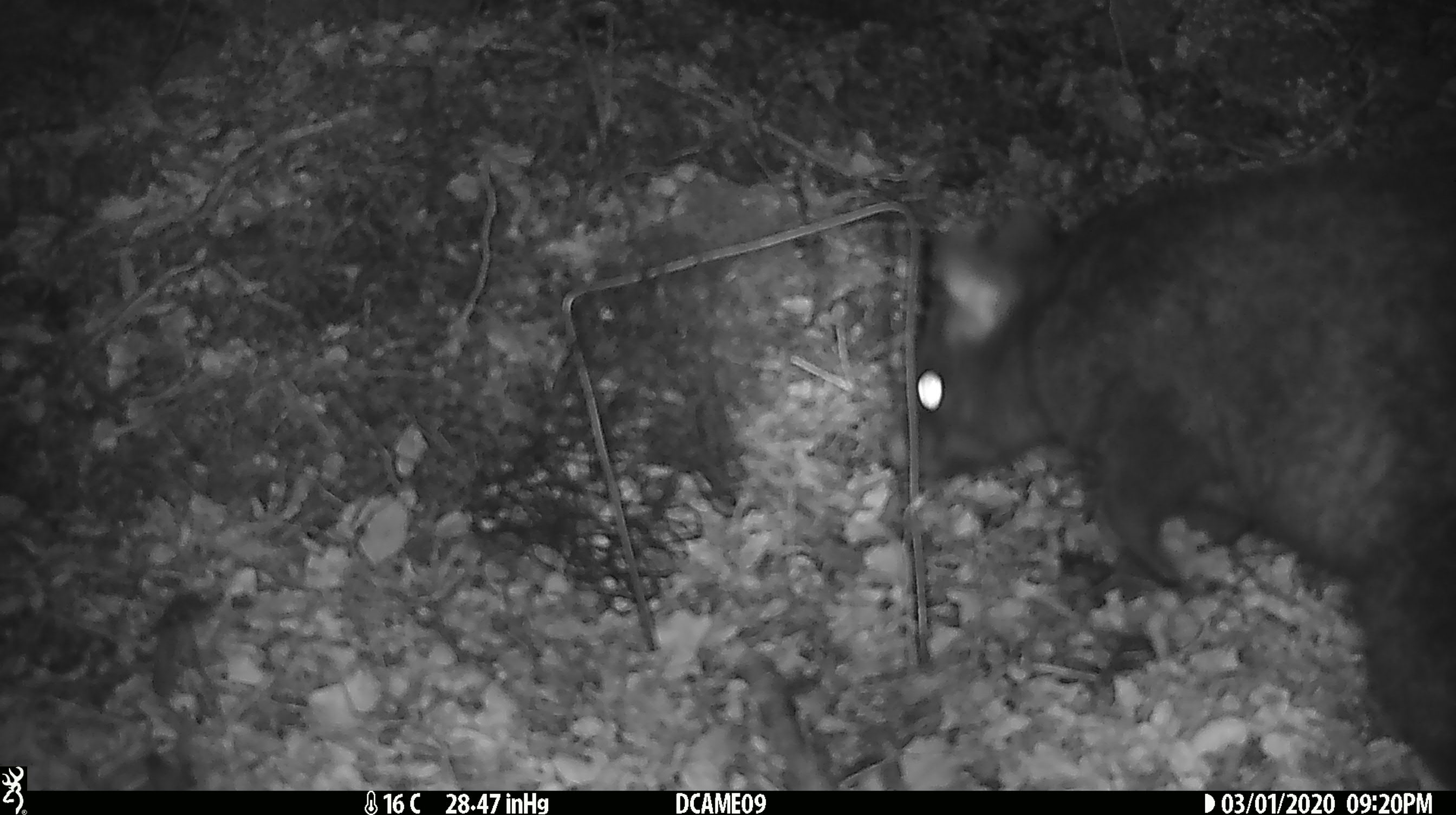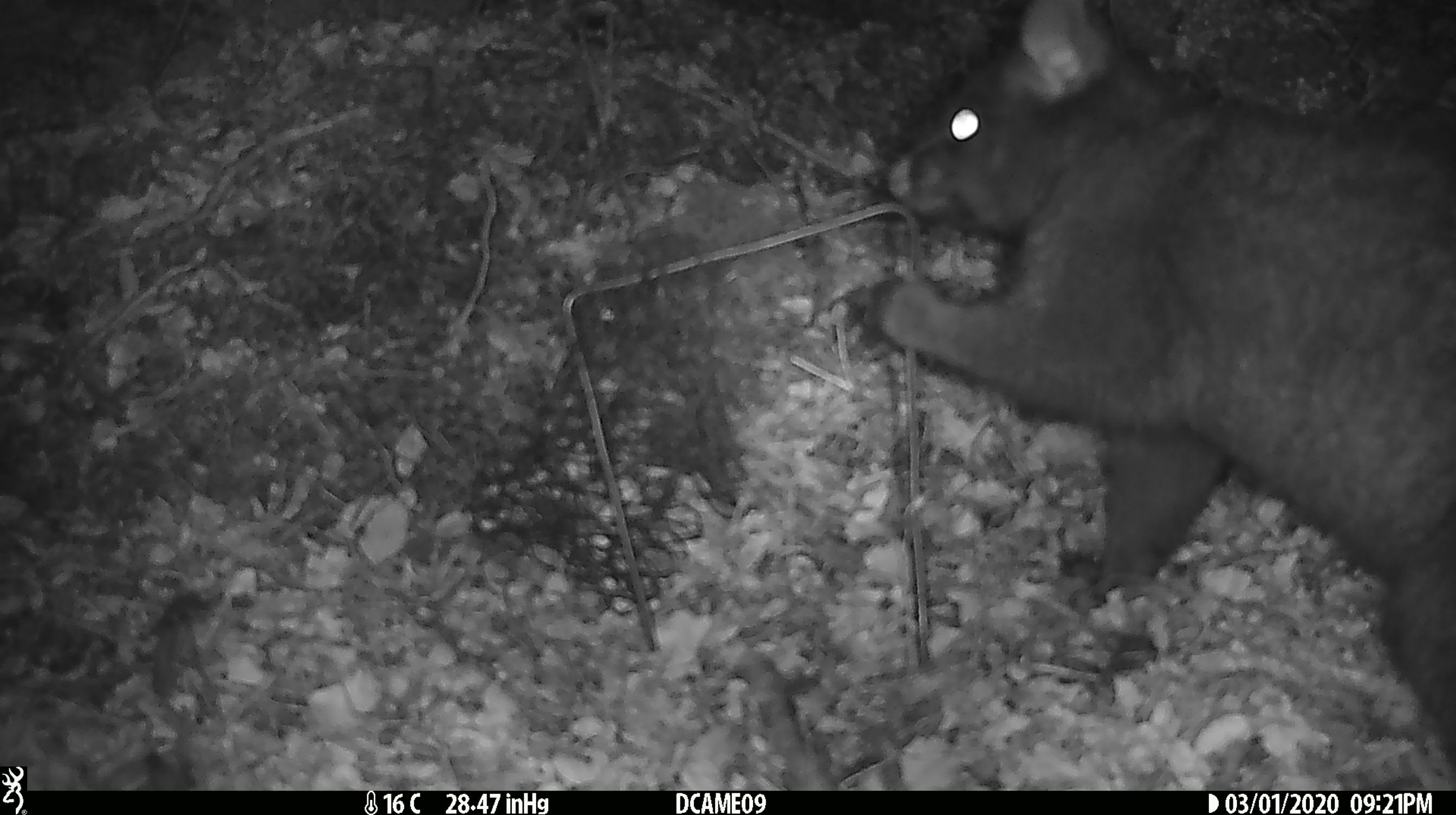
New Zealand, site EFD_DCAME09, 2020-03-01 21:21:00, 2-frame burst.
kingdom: Animalia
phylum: Chordata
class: Mammalia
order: Diprotodontia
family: Phalangeridae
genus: Trichosurus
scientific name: Trichosurus vulpecula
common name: common brushtail possum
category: possum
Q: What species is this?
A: Possum (common brushtail possum) (Trichosurus vulpecula).